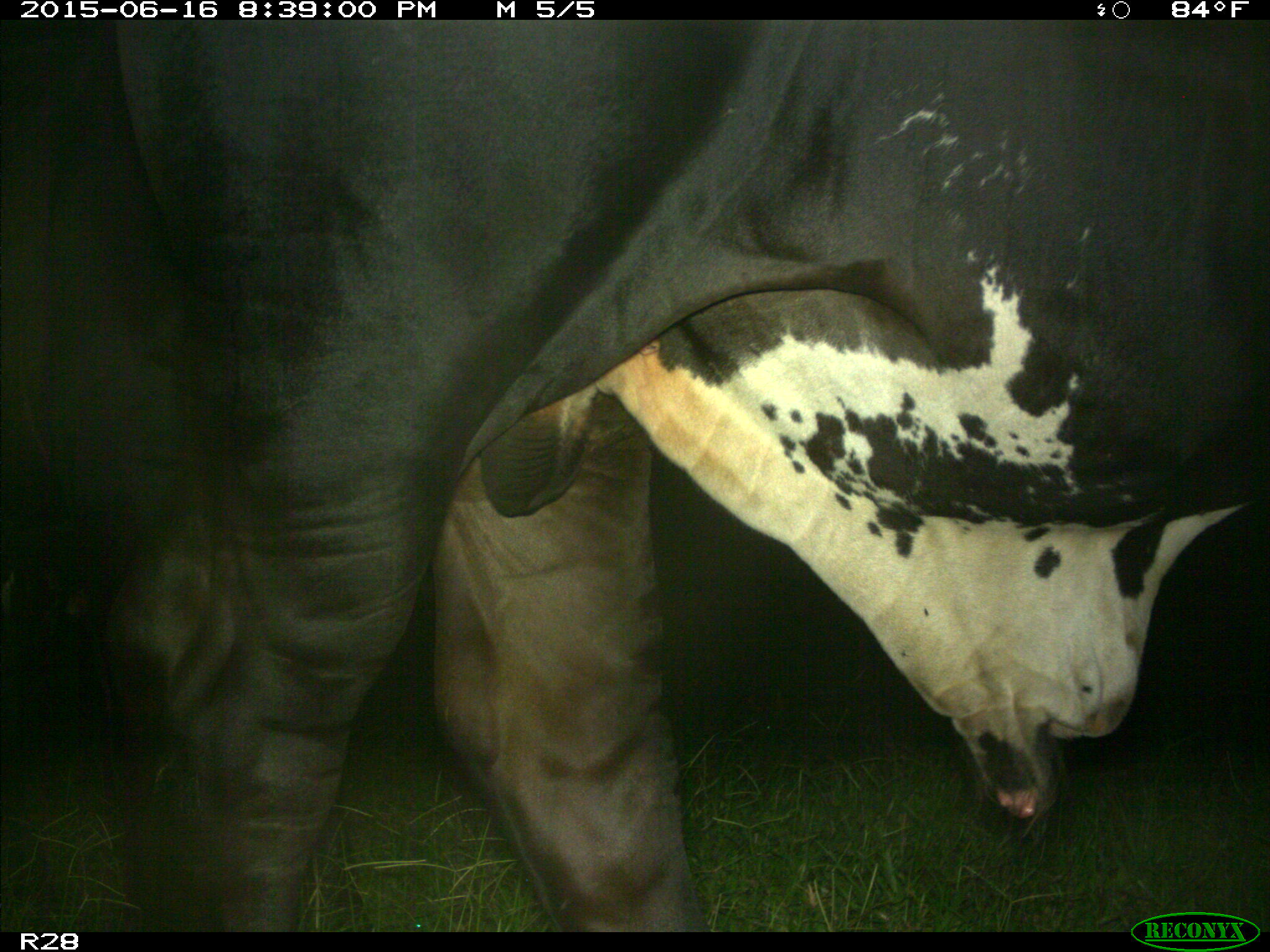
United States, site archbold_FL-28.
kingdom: Animalia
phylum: Chordata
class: Mammalia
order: Artiodactyla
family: Bovidae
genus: Bos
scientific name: Bos taurus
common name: domestic cow